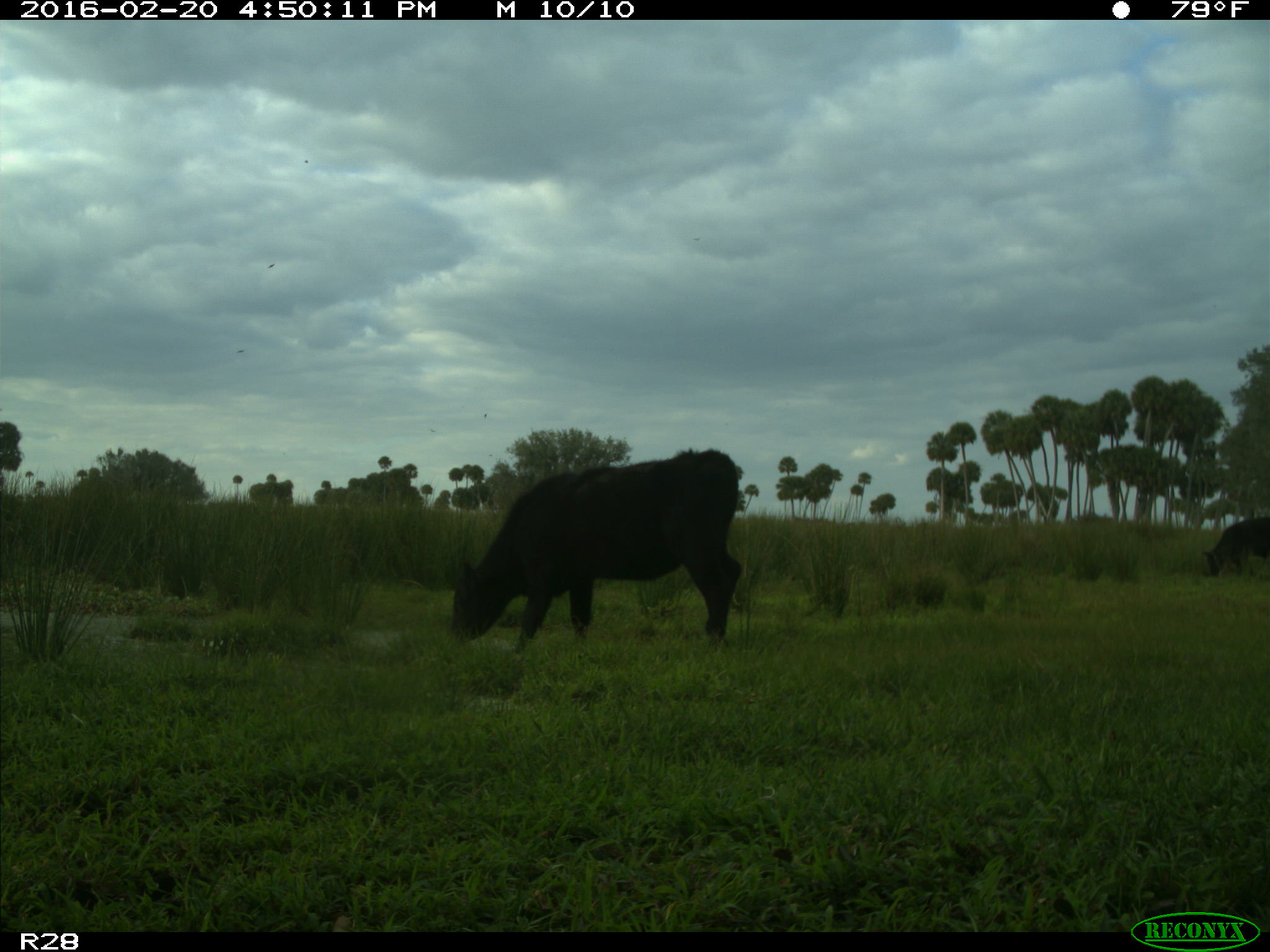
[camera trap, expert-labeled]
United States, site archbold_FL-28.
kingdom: Animalia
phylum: Chordata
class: Mammalia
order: Artiodactyla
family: Bovidae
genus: Bos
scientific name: Bos taurus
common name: domestic cow